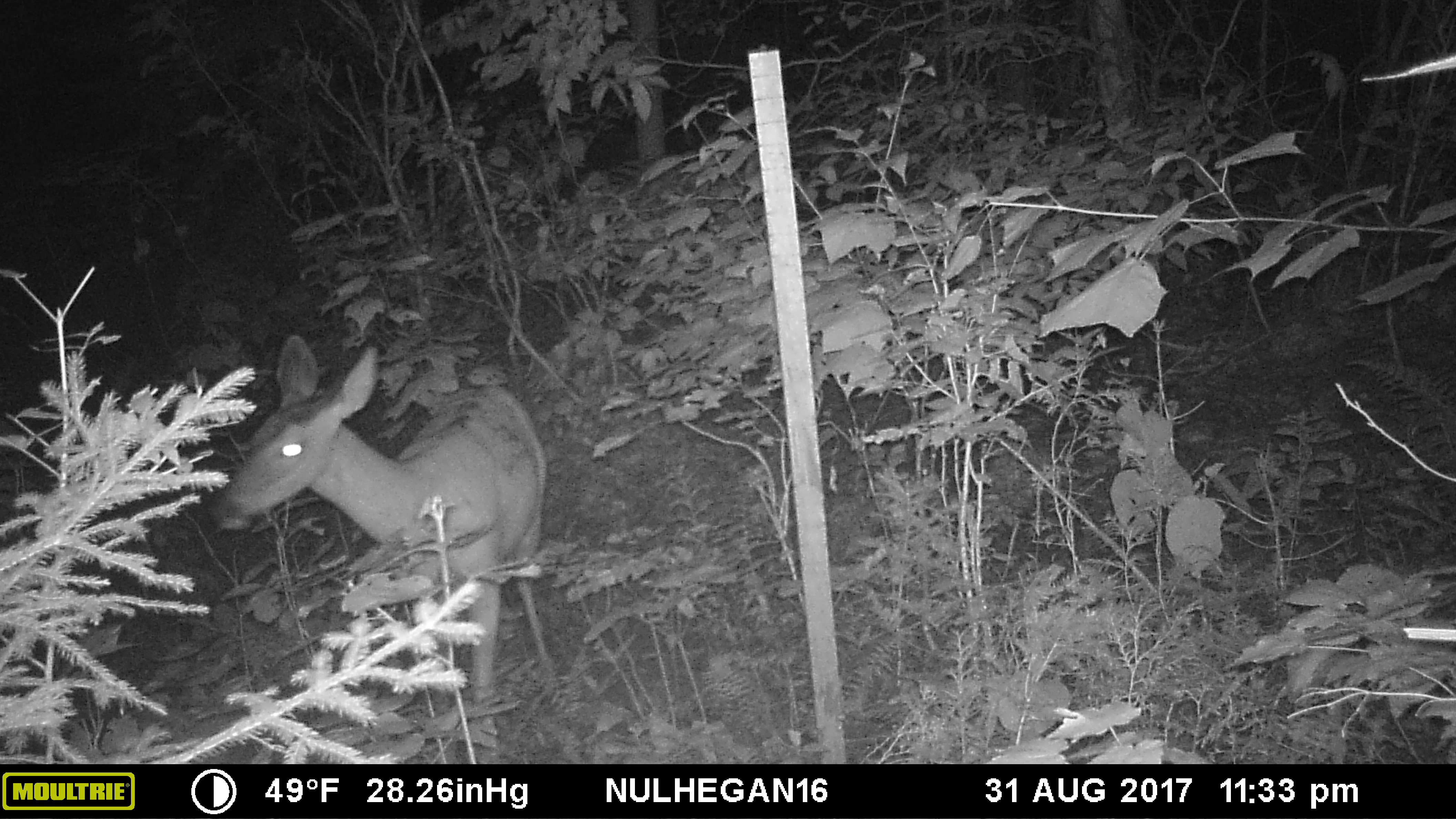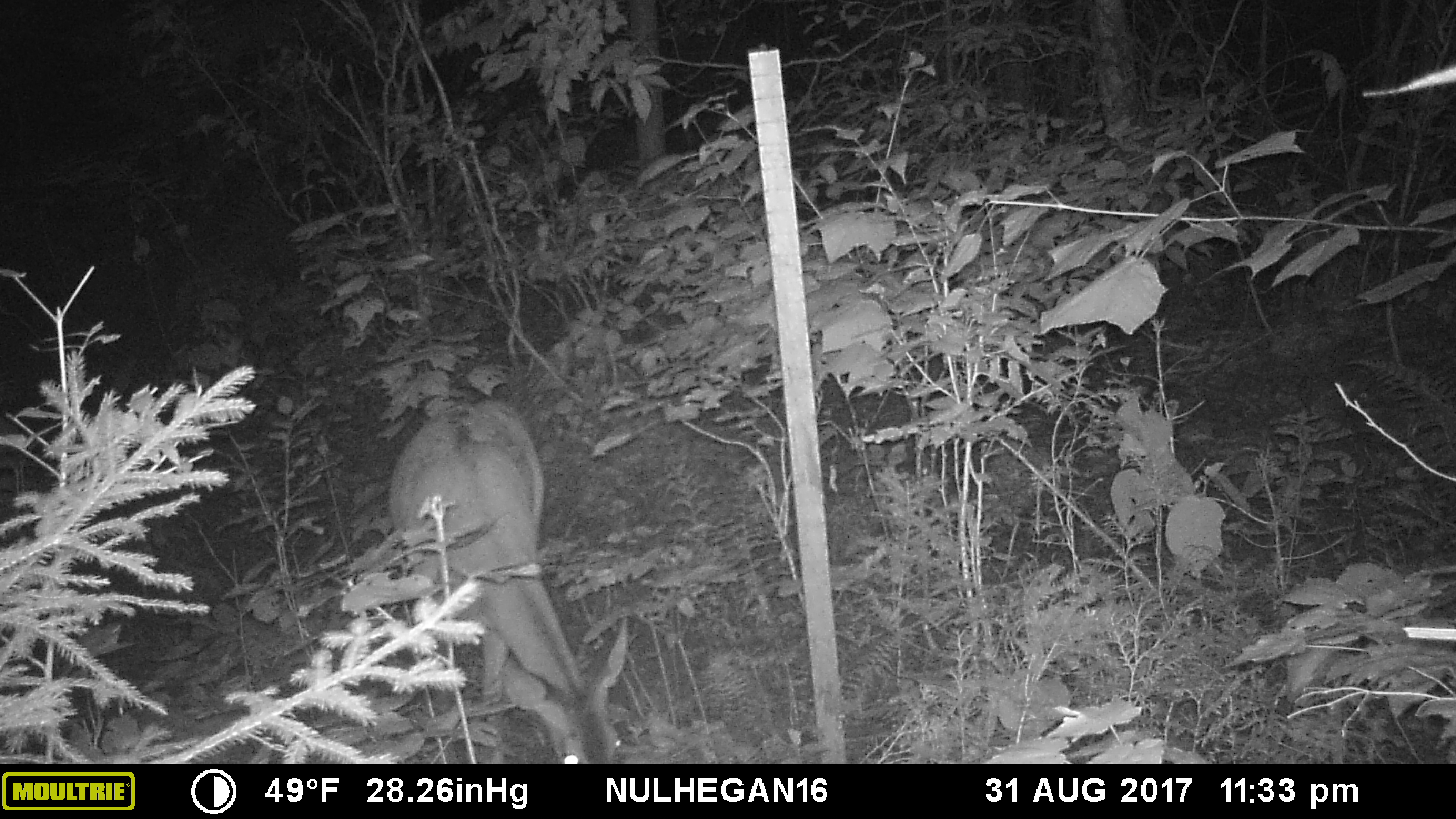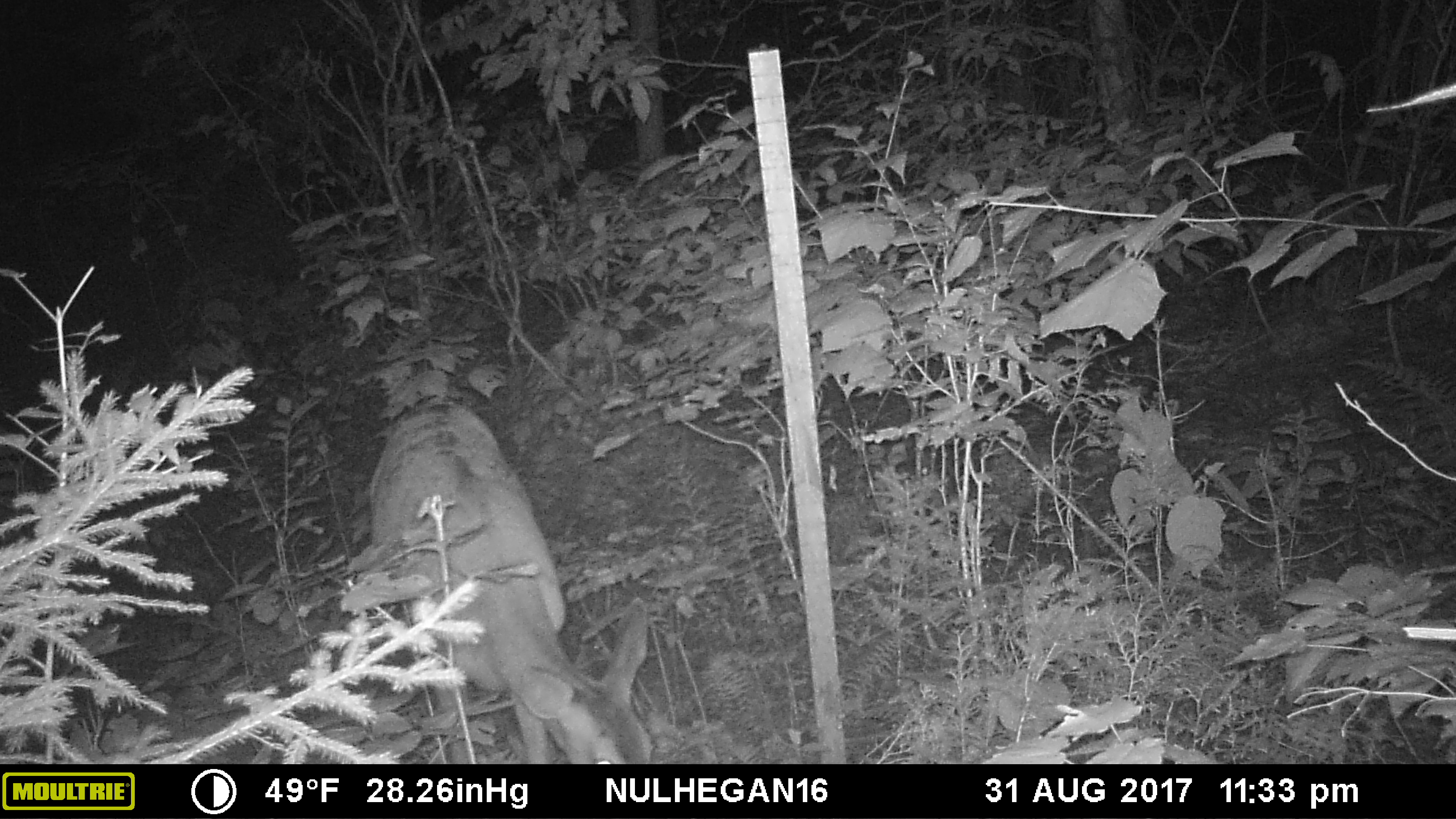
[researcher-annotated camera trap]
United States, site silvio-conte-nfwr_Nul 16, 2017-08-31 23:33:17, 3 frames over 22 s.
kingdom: Animalia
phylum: Chordata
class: Mammalia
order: Artiodactyla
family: Cervidae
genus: Odocoileus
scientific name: Odocoileus virginianus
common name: white-tailed deer